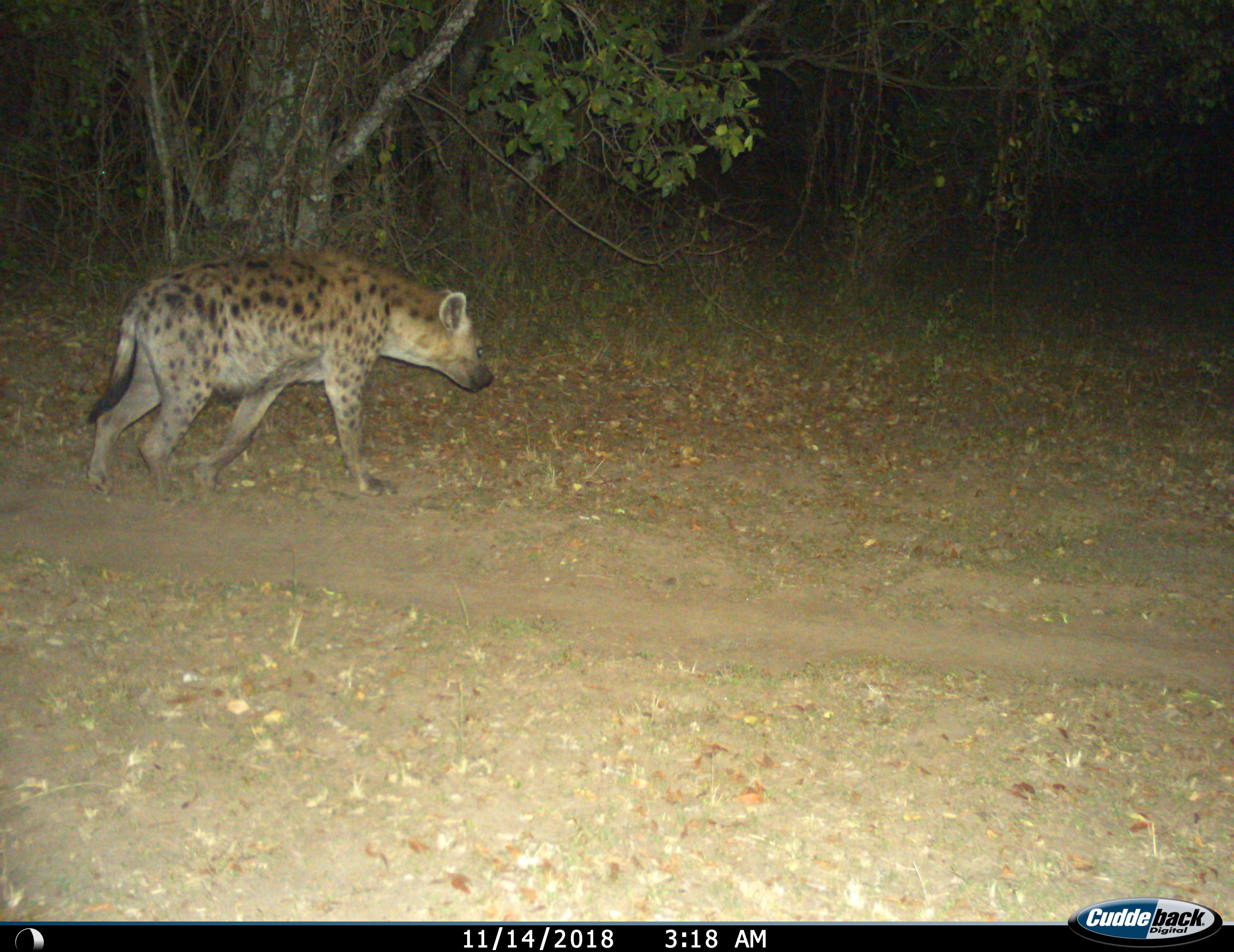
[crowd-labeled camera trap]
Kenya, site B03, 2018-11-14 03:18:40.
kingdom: Animalia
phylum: Chordata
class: Mammalia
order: Carnivora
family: Hyaenidae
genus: Crocuta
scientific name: Crocuta crocuta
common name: spotted hyena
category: hyenaspotted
Hyenaspotted (spotted hyena) (Crocuta crocuta), count 1. Behavior (volunteer vote fractions): standing 11%, resting 0%, moving 100%, interacting 0%. Young present (vote fraction): 0%. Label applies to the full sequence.